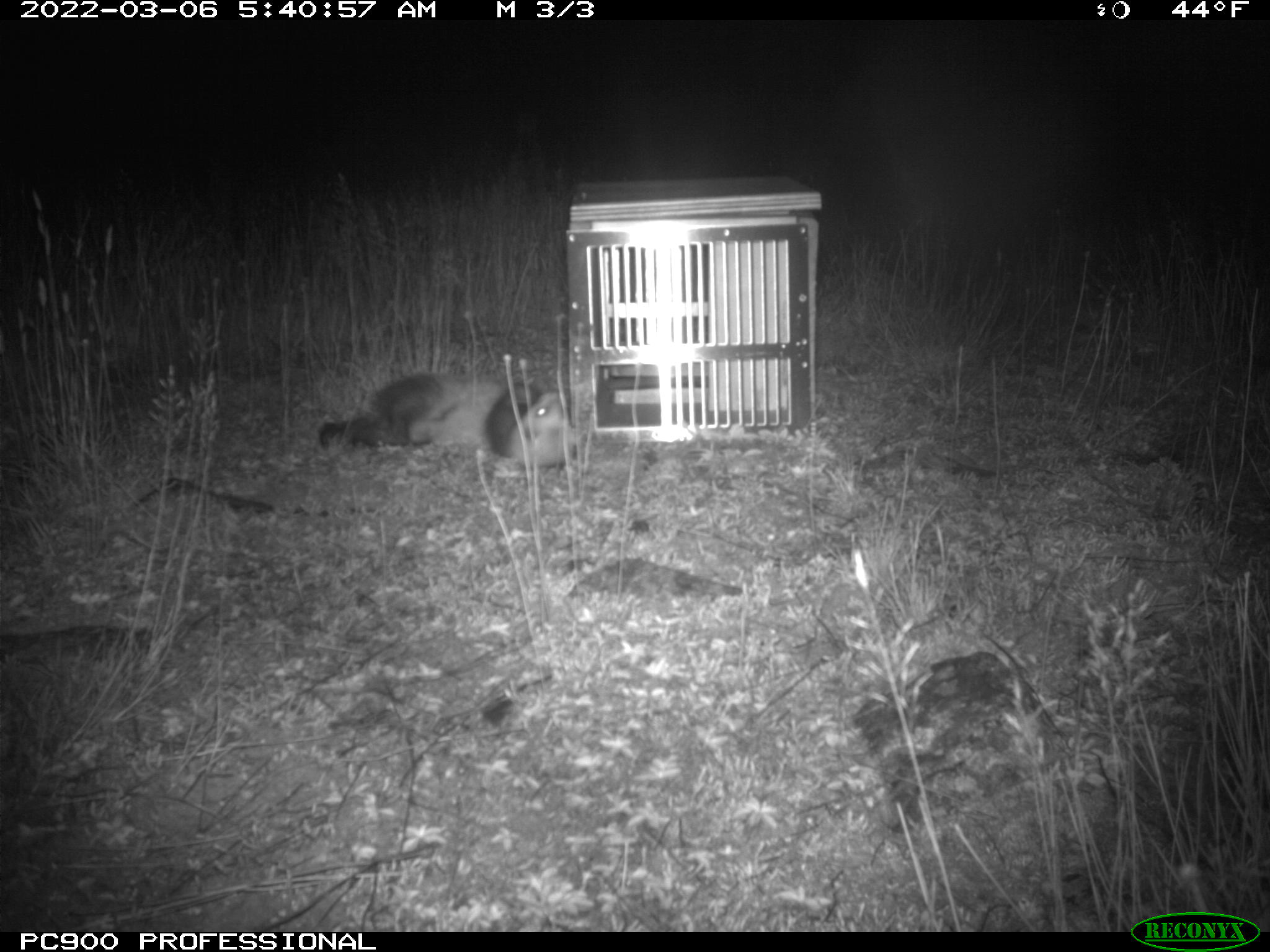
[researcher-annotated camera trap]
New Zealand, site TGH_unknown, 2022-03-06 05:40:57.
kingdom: Animalia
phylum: Chordata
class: Mammalia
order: Carnivora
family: Mustelidae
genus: Mustela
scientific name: Mustela furo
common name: ferret